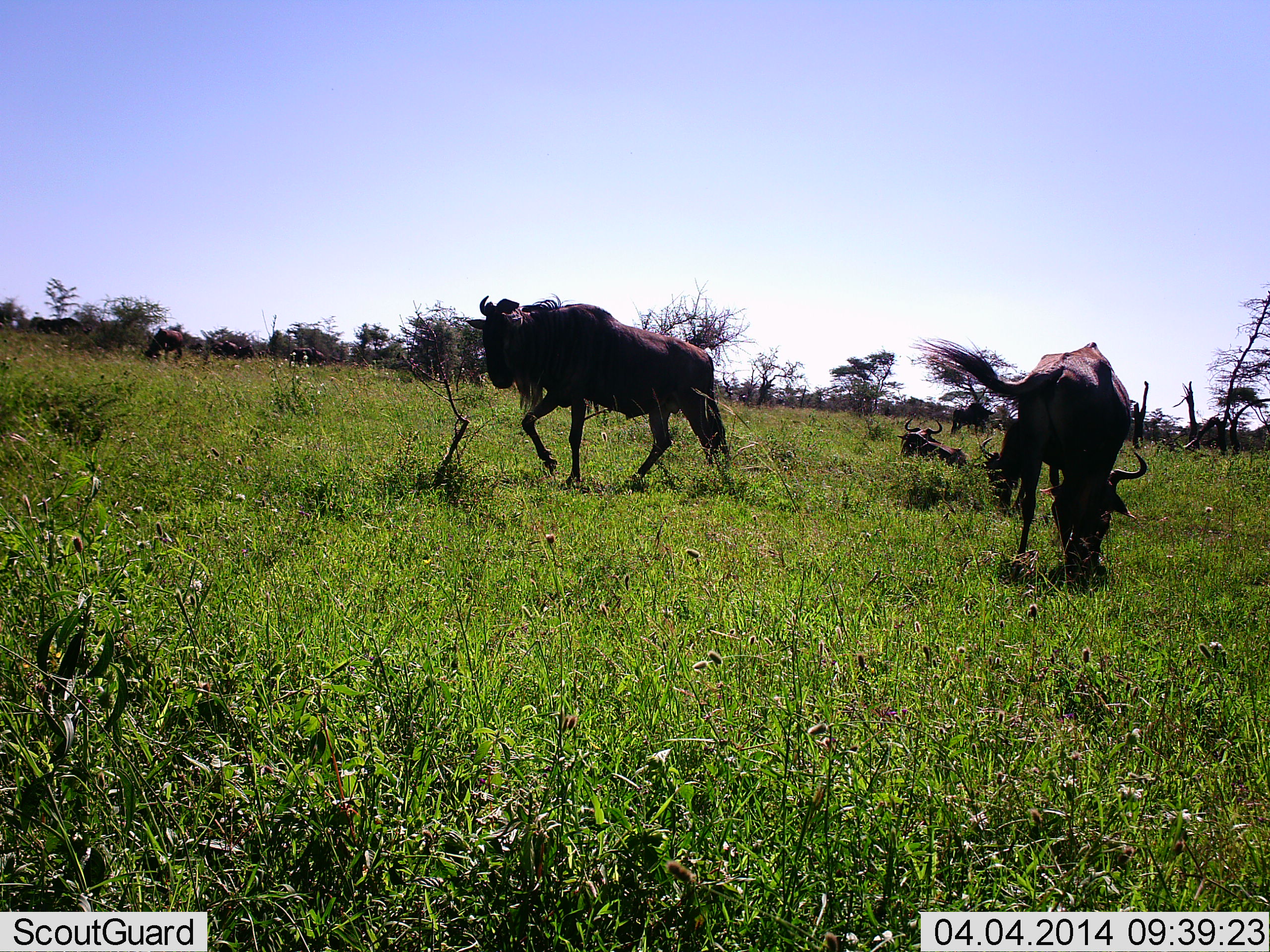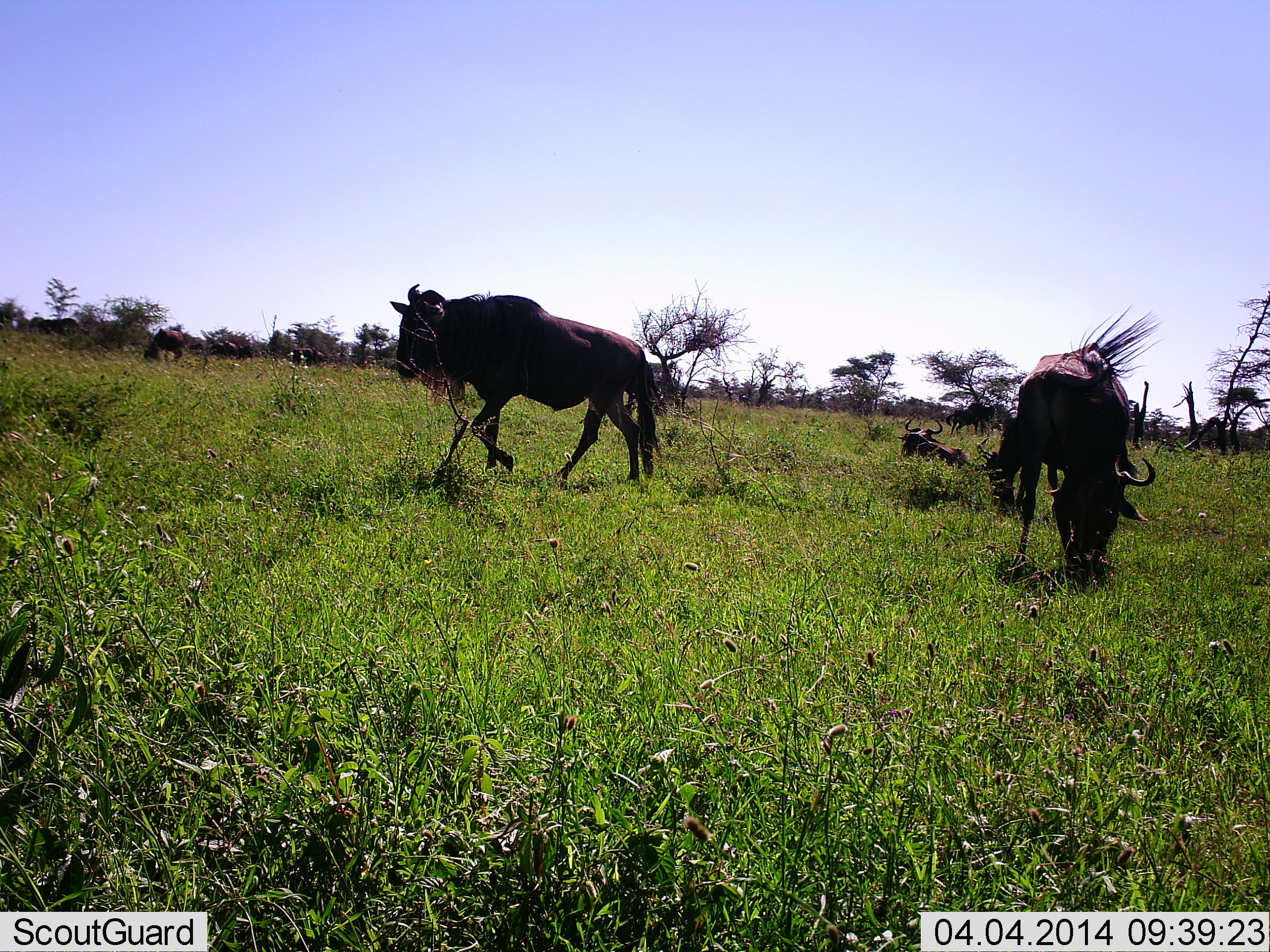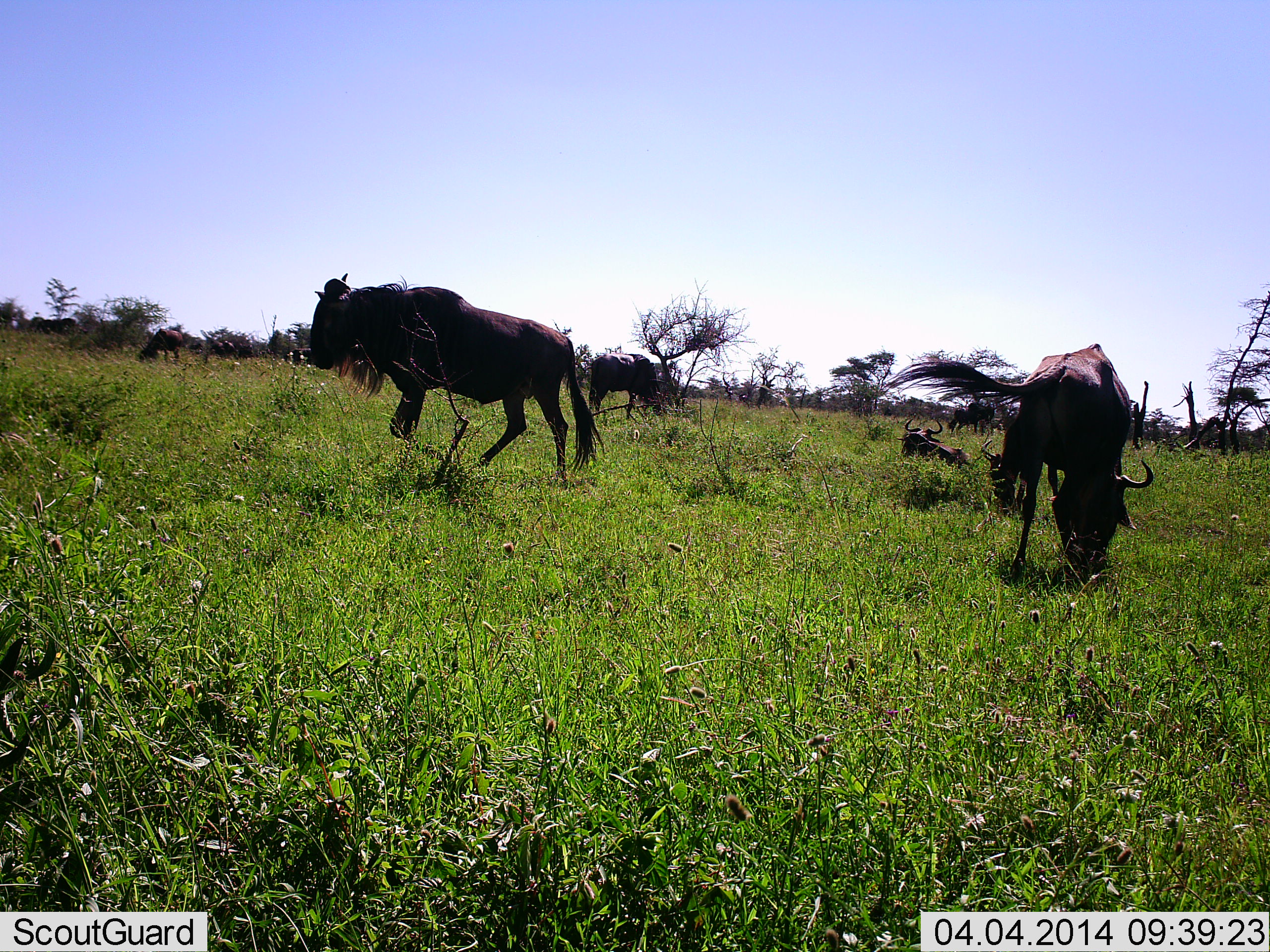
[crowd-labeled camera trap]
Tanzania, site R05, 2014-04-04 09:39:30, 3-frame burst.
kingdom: Animalia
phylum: Chordata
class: Mammalia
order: Artiodactyla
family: Bovidae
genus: Connochaetes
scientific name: Connochaetes taurinus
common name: blue wildebeest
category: wildebeest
Wildebeest (blue wildebeest) (Connochaetes taurinus), count 5. Behavior (volunteer vote fractions): standing 49%, resting 62%, moving 82%, interacting 2%. Young present (vote fraction): 0%. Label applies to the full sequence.